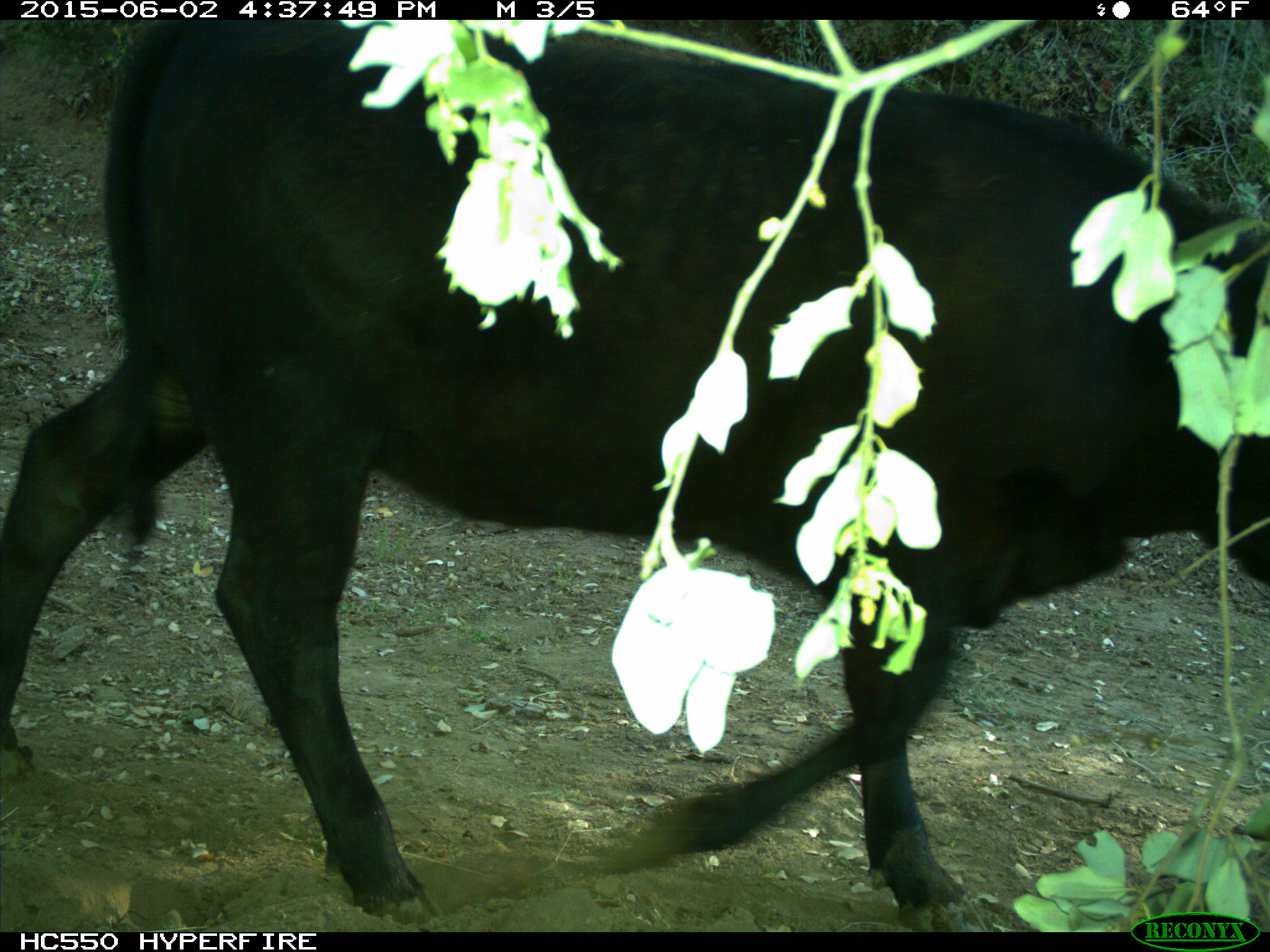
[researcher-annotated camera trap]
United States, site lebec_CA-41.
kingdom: Animalia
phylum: Chordata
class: Mammalia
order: Artiodactyla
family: Bovidae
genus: Bos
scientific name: Bos taurus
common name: domestic cow